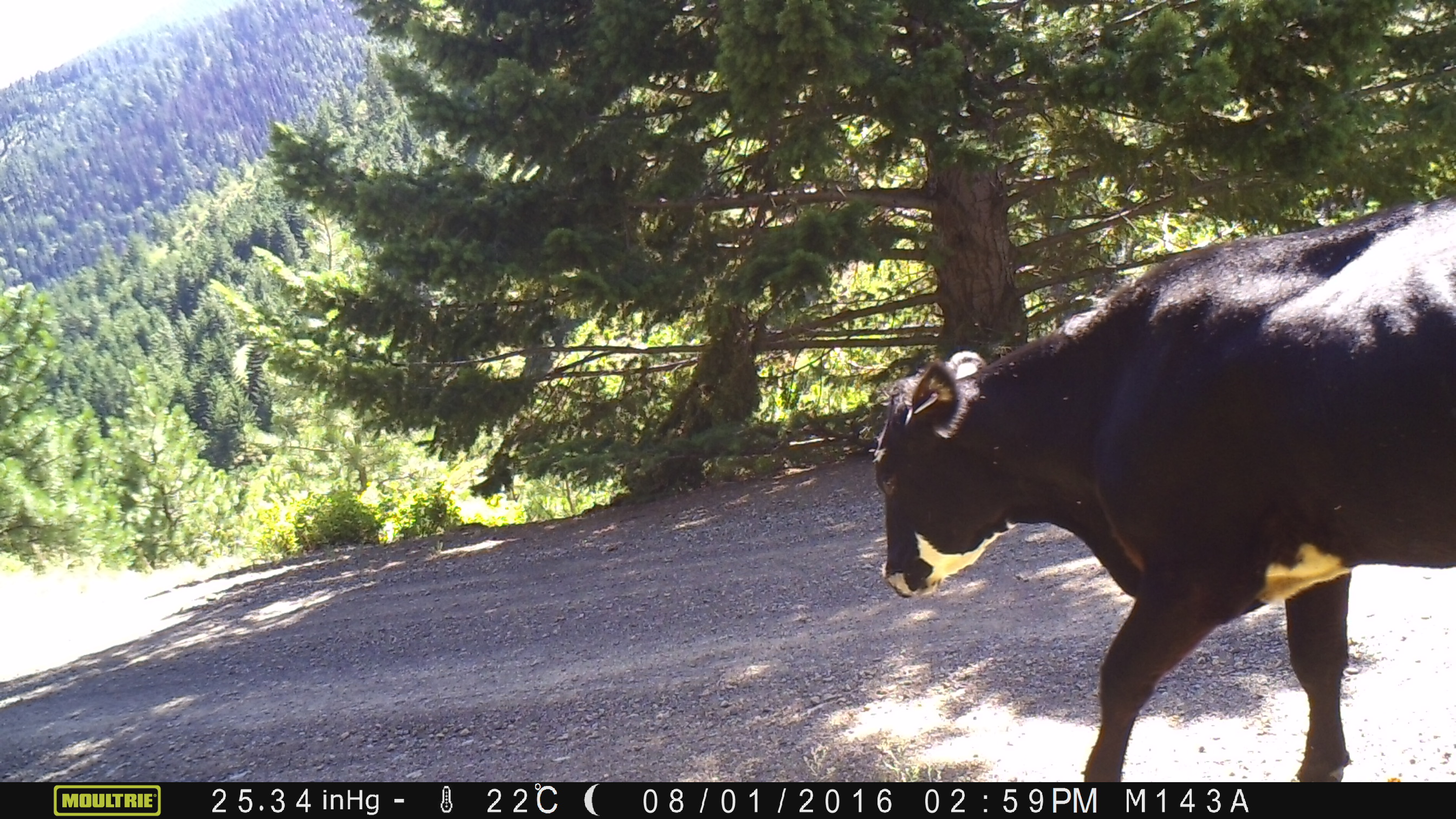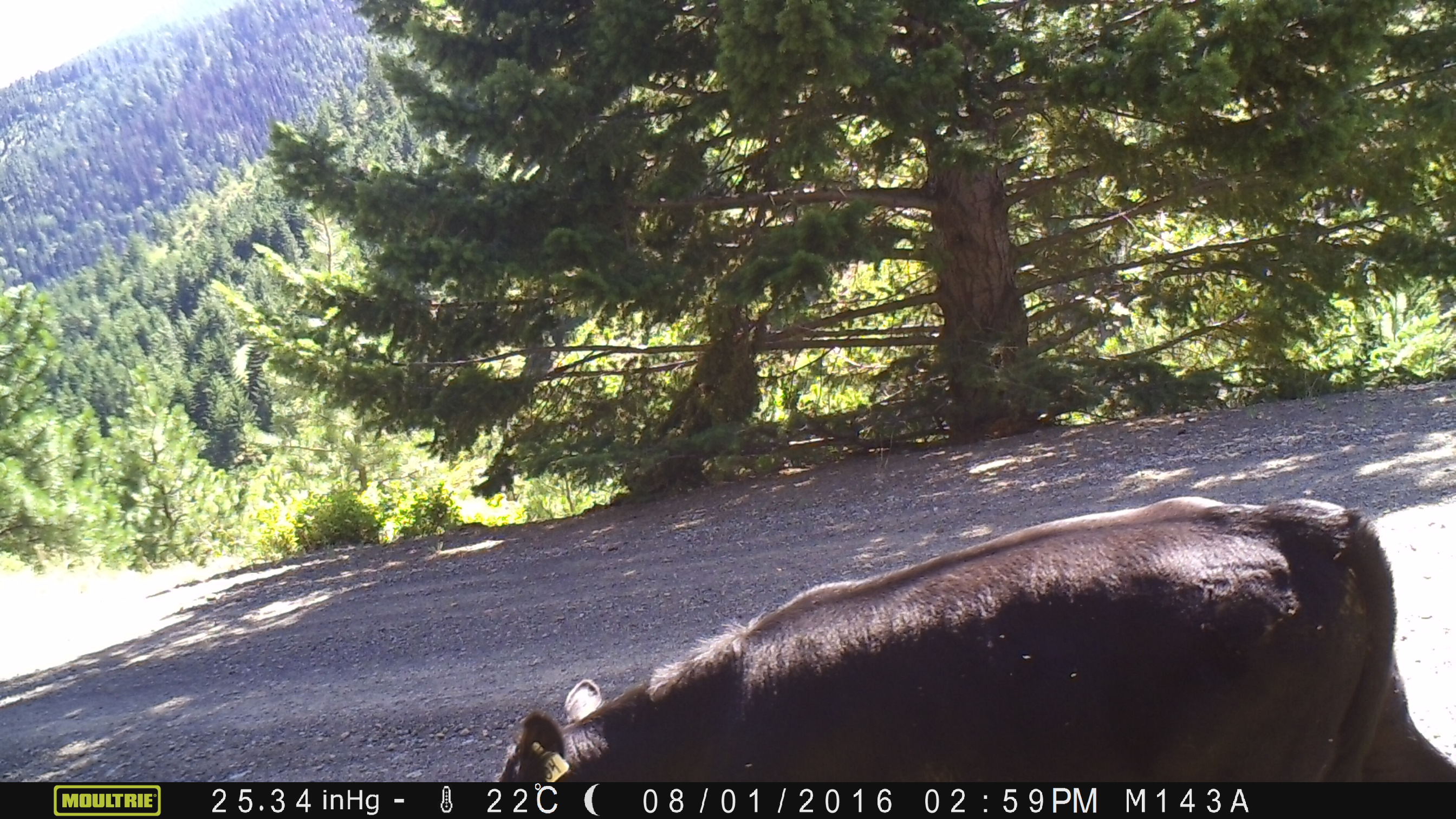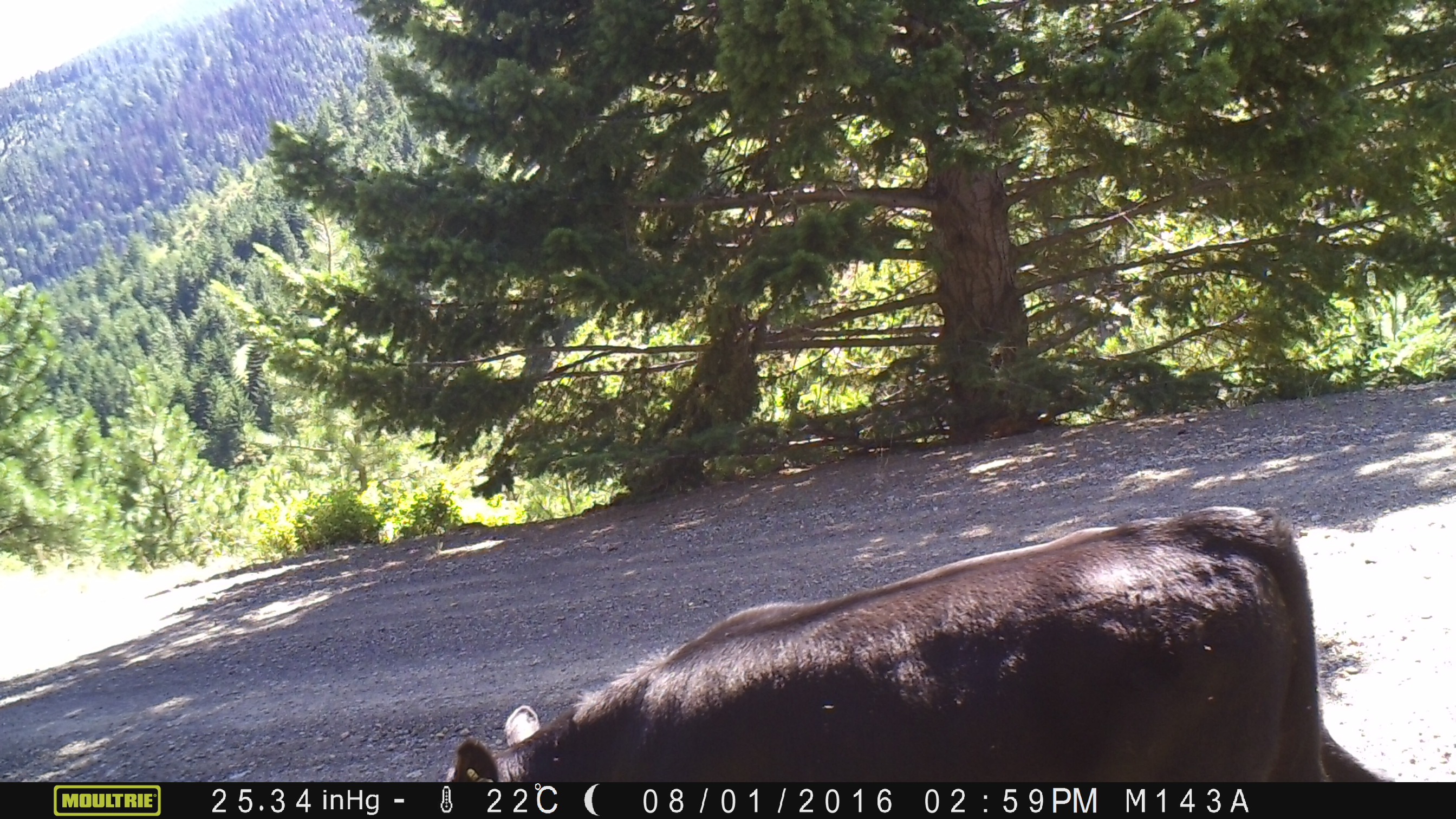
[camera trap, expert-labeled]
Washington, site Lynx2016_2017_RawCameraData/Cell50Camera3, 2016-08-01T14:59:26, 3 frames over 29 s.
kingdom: Animalia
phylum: Chordata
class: Mammalia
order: Artiodactyla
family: Bovidae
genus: Bos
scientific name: Bos taurus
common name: domestic cattle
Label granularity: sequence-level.